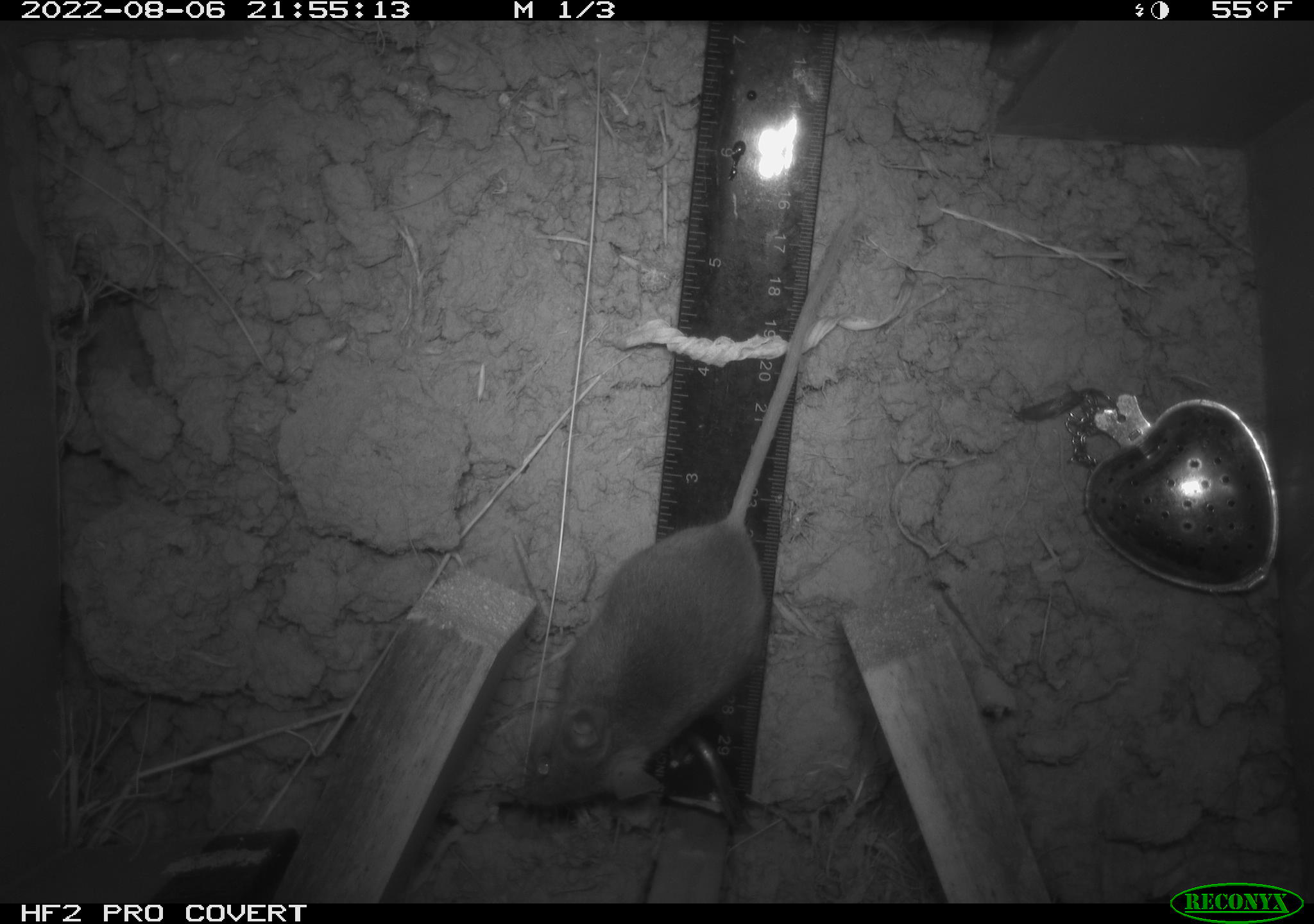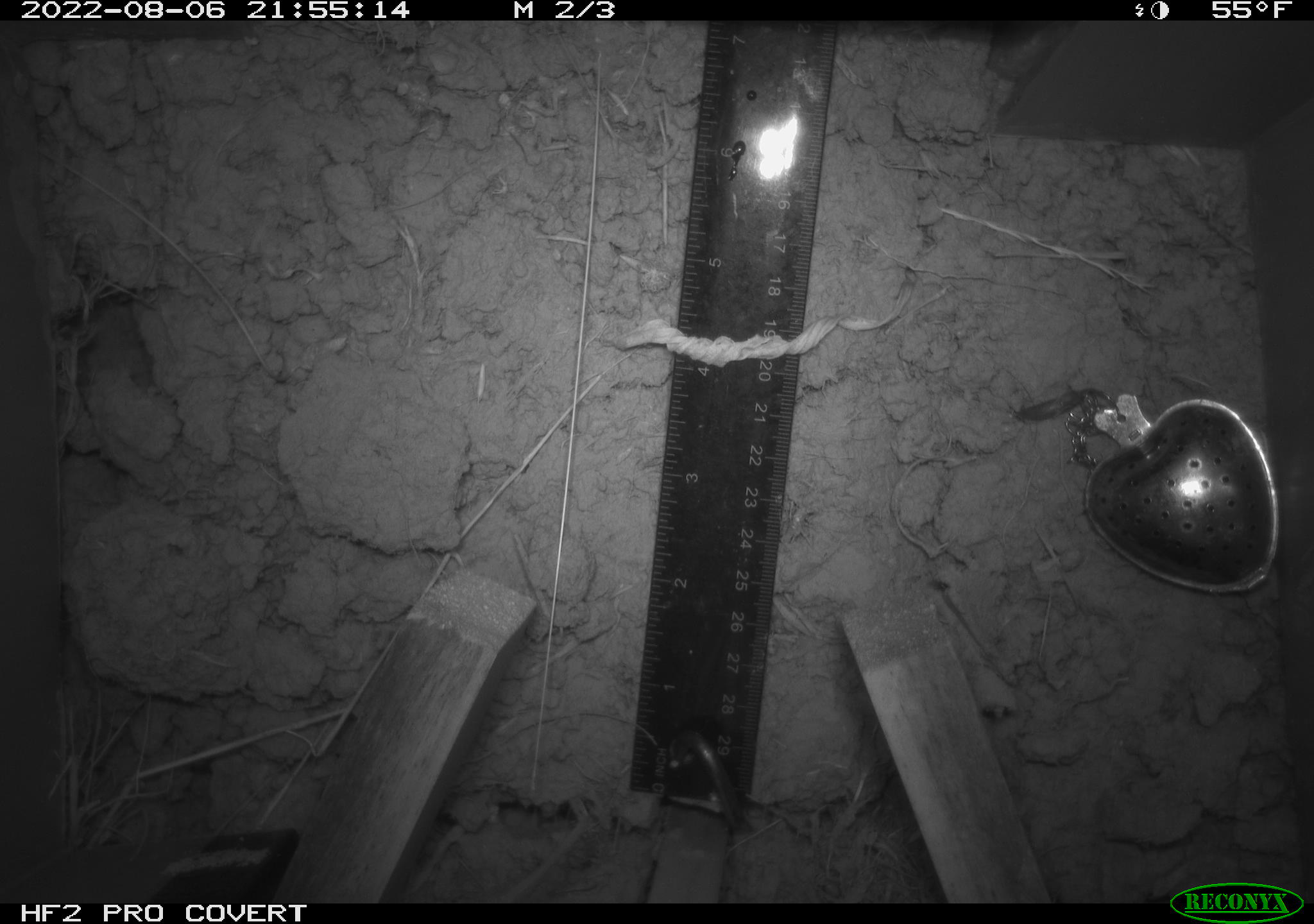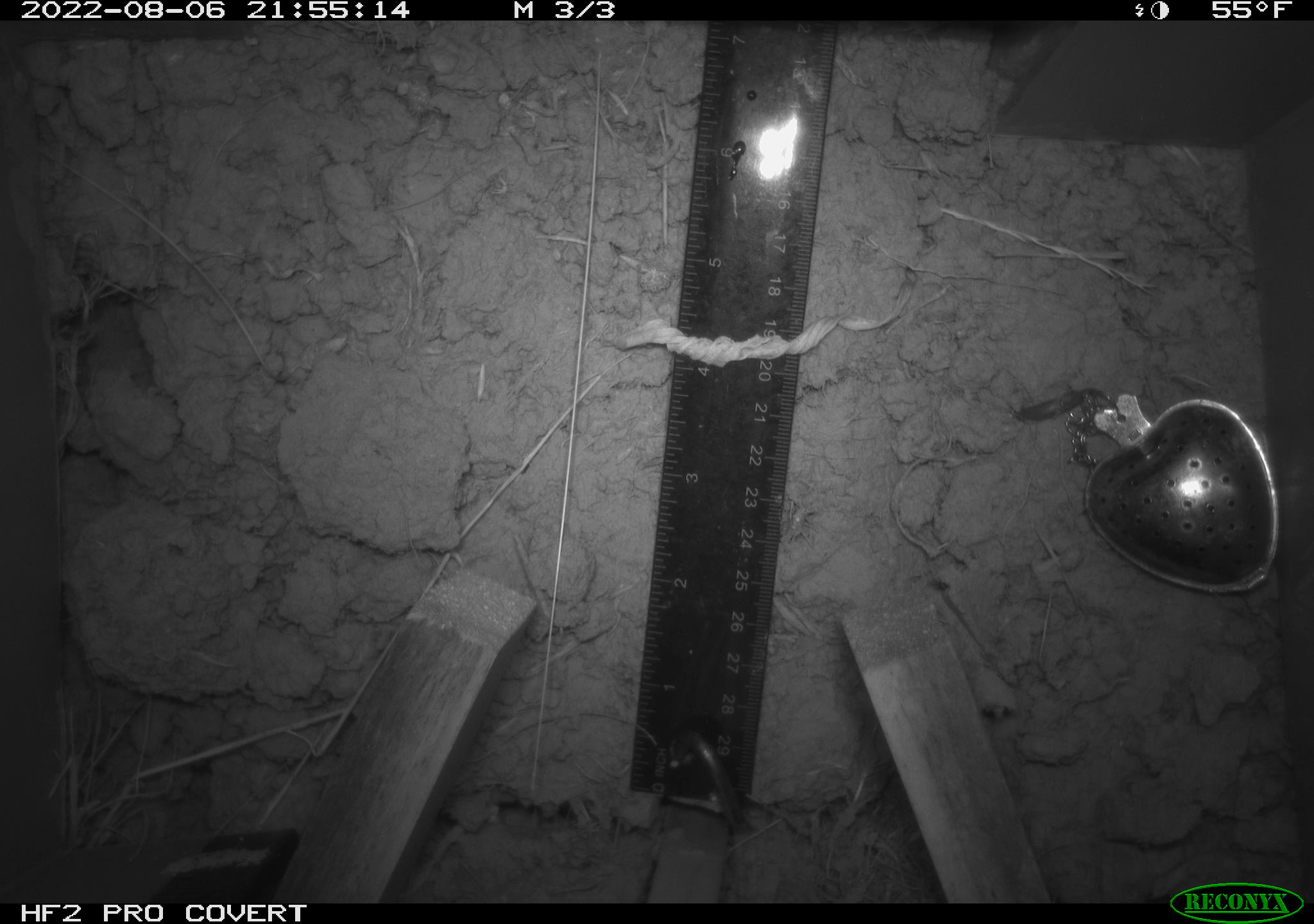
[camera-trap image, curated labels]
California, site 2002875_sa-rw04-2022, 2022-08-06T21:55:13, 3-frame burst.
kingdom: Animalia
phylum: Chordata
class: Mammalia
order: Rodentia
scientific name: Rodentia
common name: mouse species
Mouse species (Rodentia).